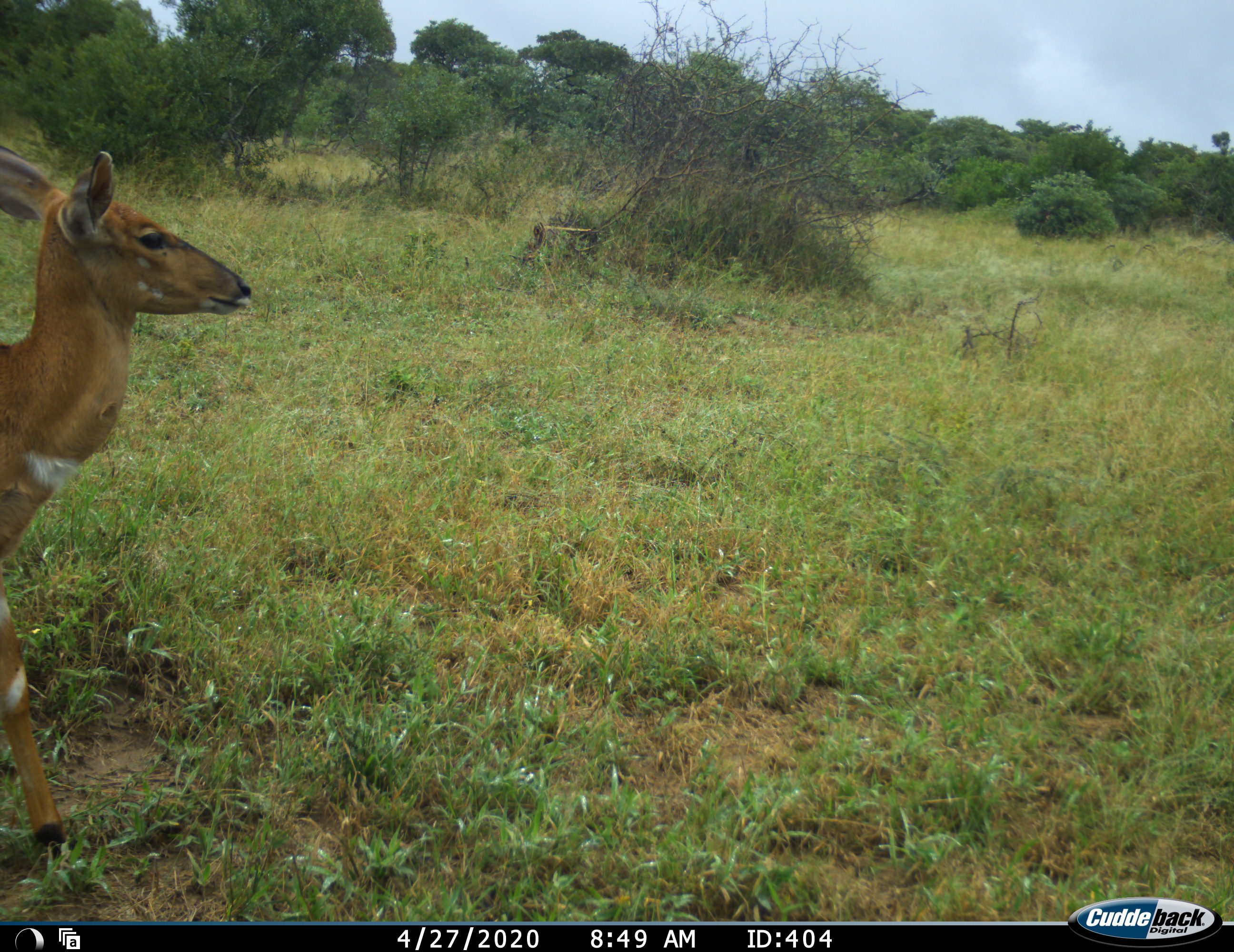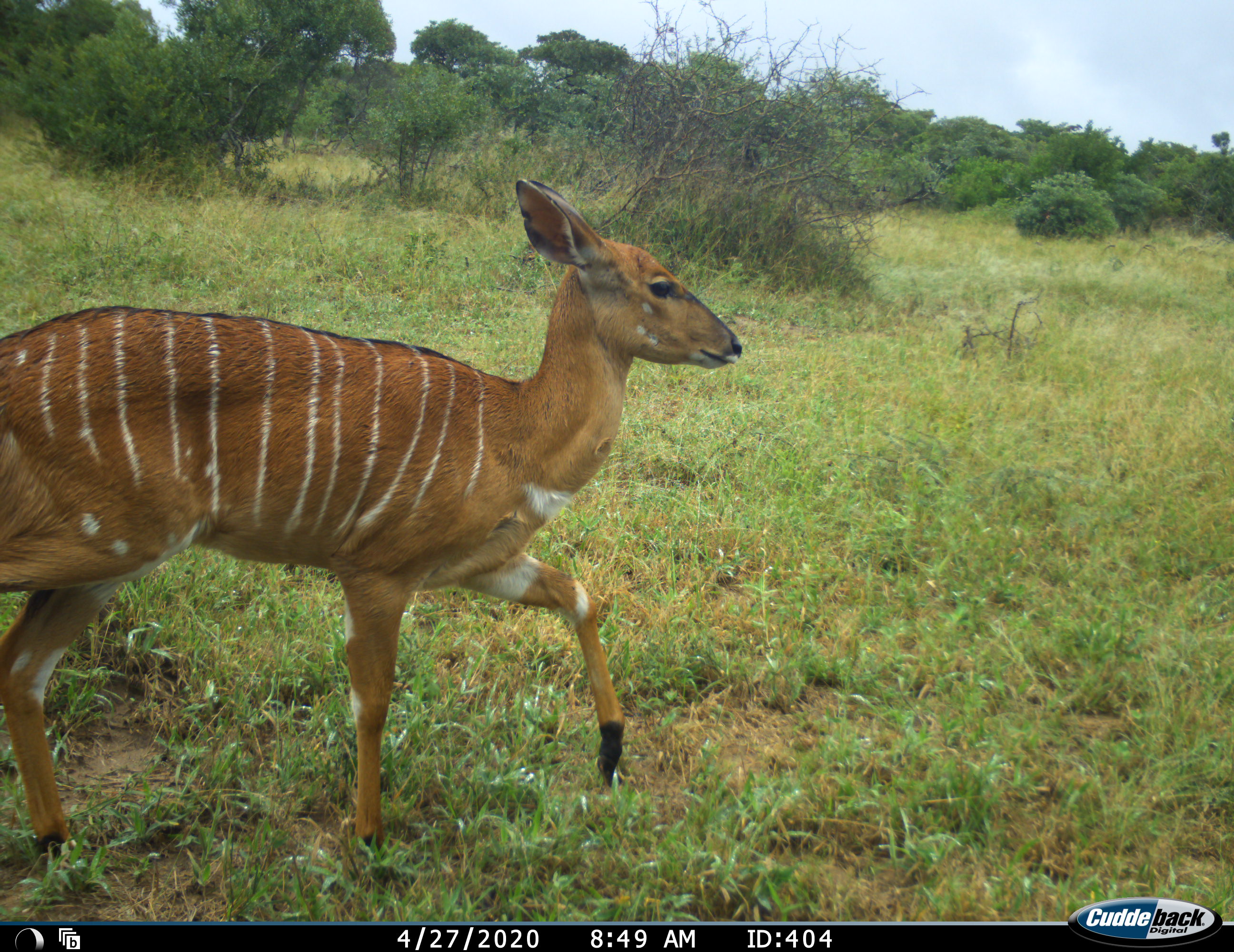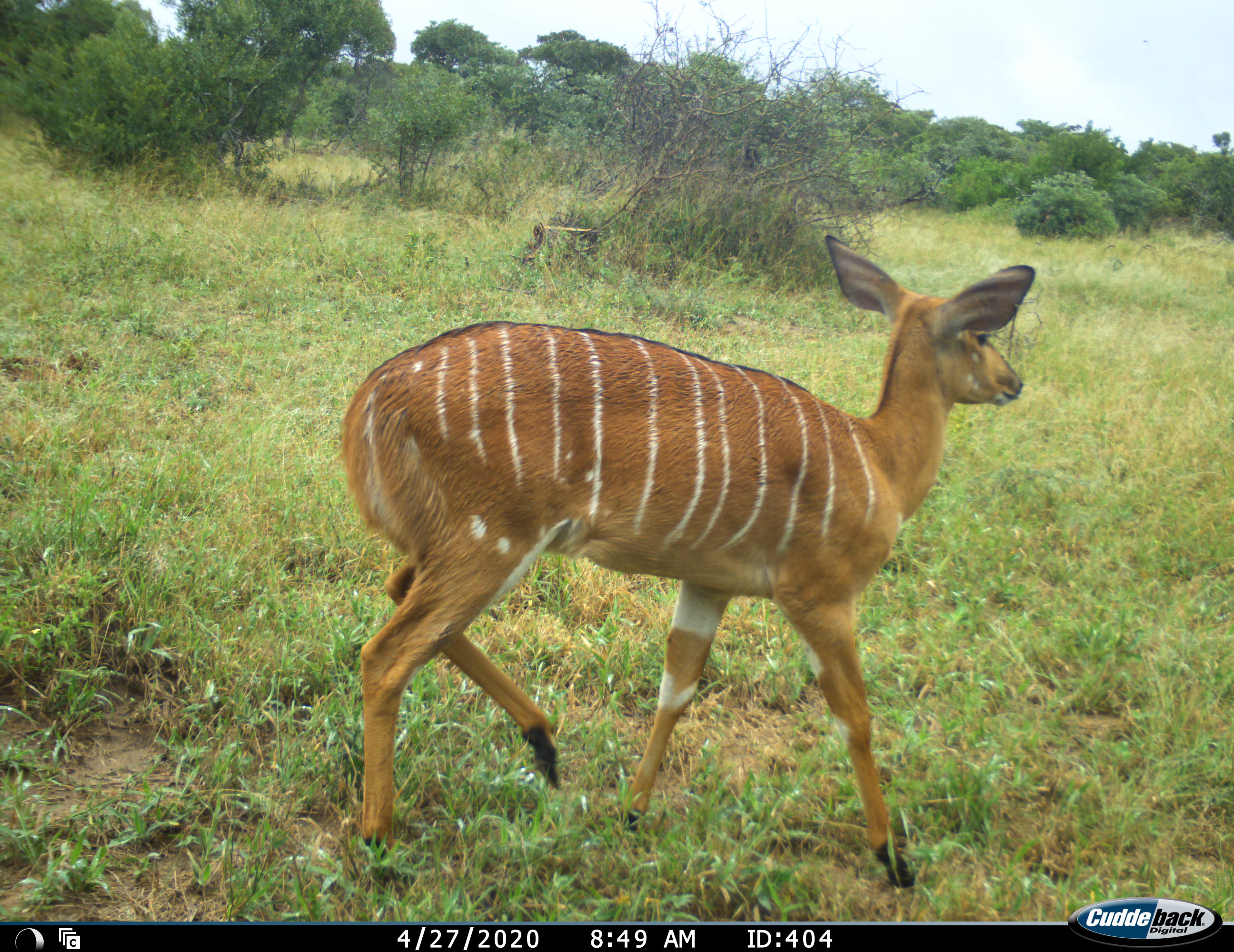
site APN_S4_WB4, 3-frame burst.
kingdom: Animalia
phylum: Chordata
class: Mammalia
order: Artiodactyla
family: Bovidae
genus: Tragelaphus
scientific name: Tragelaphus angasii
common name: nyala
Nyala (Tragelaphus angasii), count 1. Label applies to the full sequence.